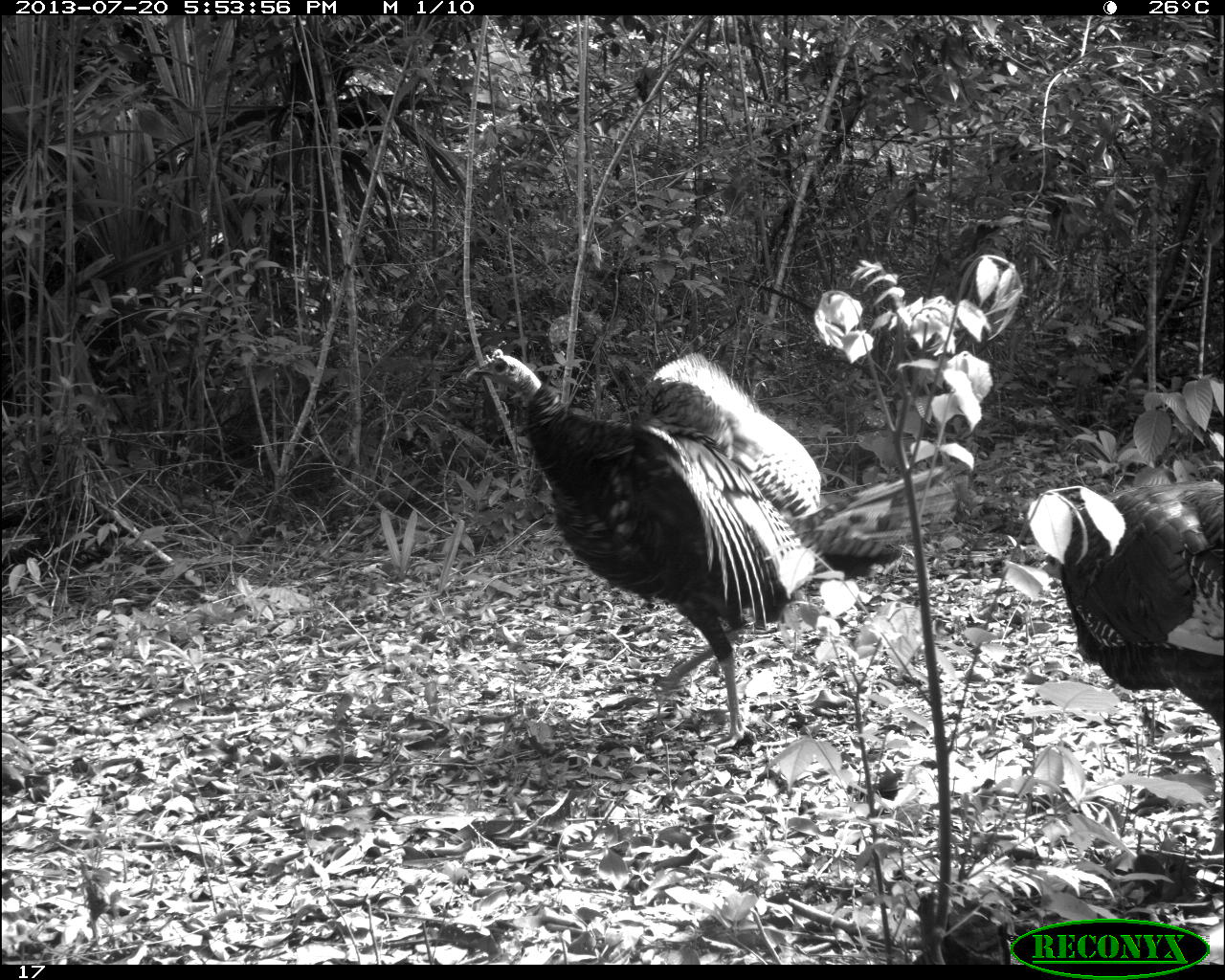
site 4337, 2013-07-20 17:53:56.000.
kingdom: Animalia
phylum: Chordata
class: Aves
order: Galliformes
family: Phasianidae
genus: Meleagris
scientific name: Meleagris ocellata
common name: ocellated turkey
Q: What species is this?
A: Meleagris ocellata (ocellated turkey).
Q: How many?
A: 2.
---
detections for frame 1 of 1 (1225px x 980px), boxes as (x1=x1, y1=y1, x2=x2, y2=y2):
meleagris ocellata: (x1=464, y1=349, x2=955, y2=754); (x1=1060, y1=478, x2=1225, y2=853)